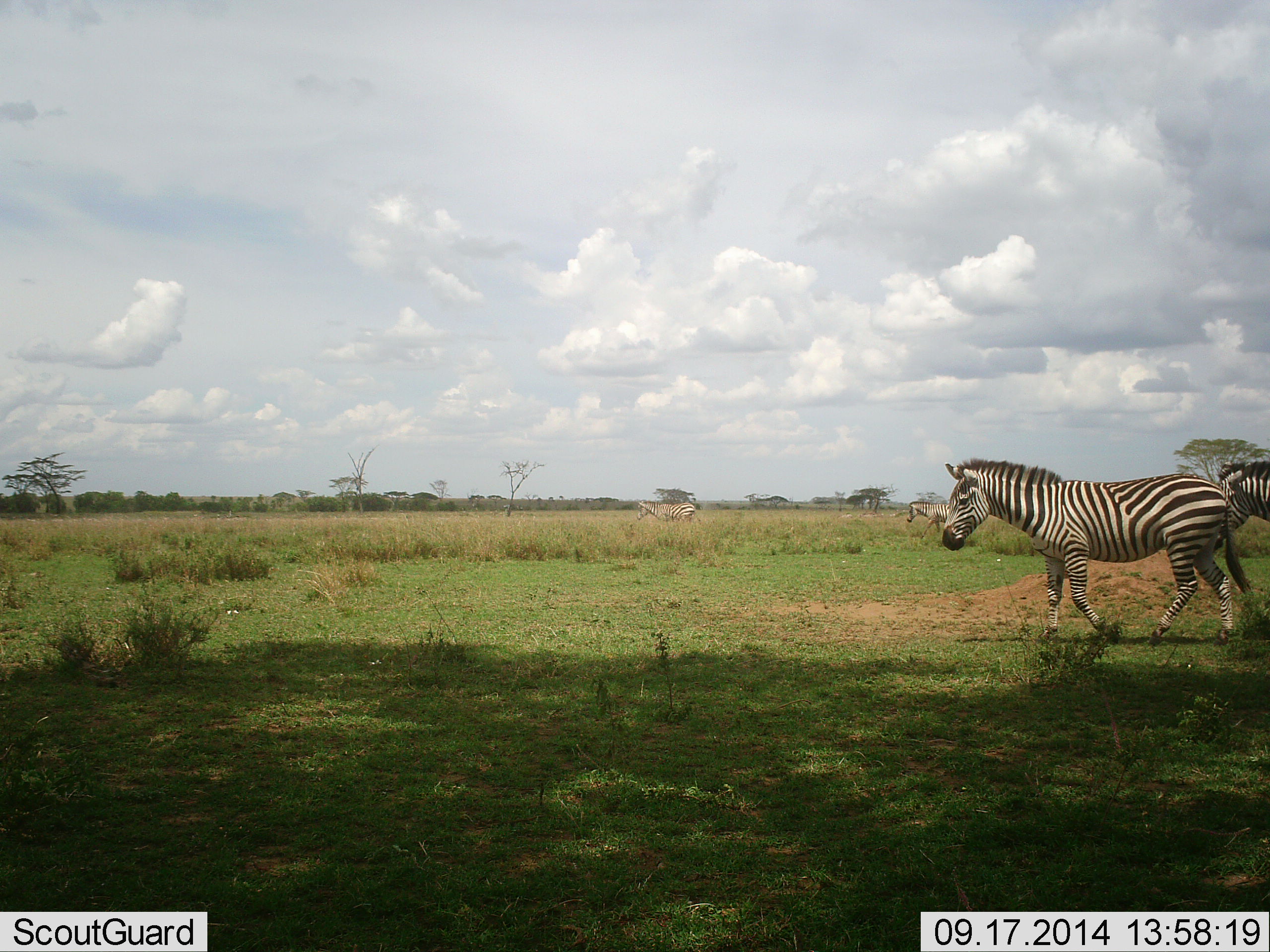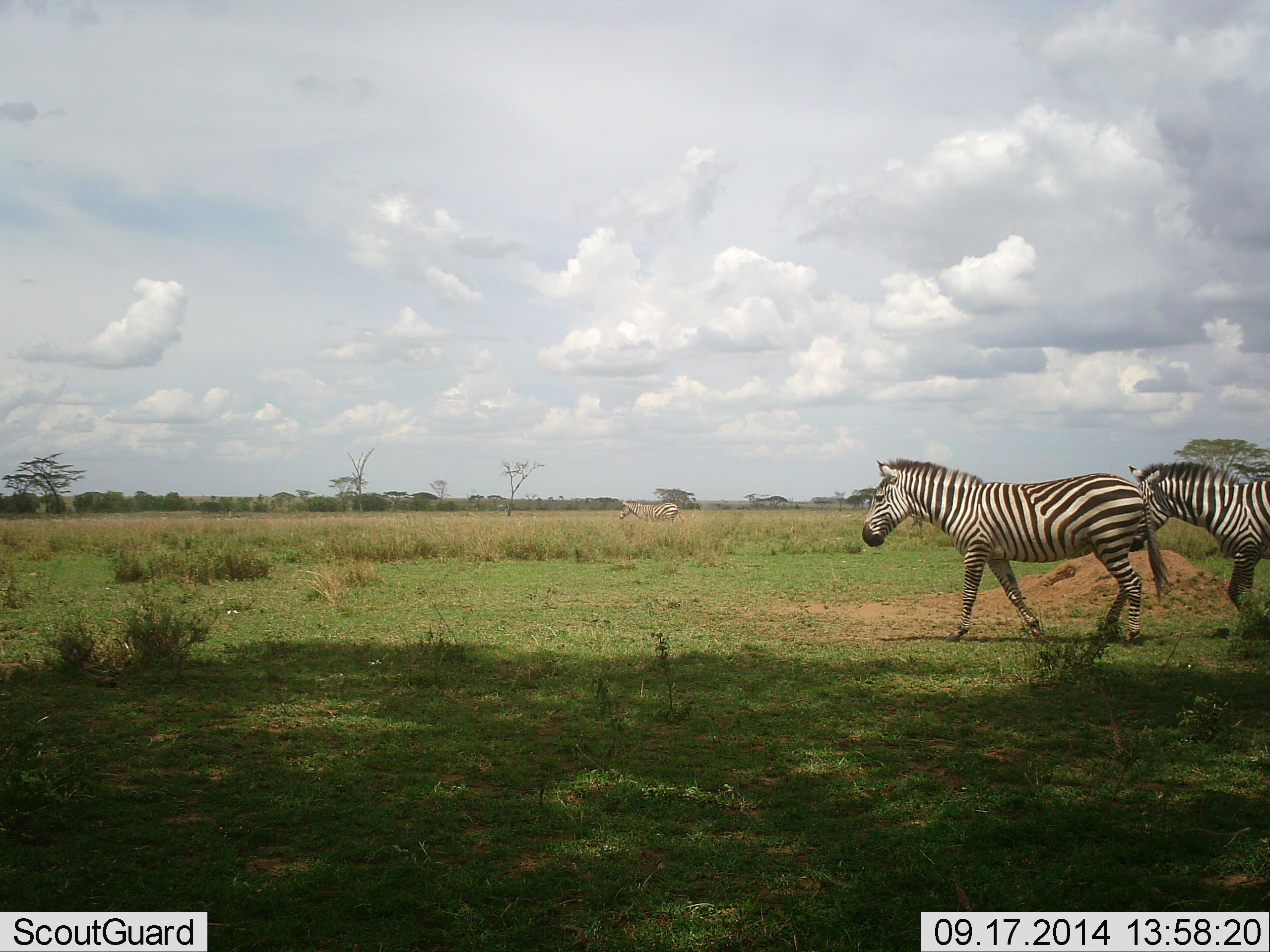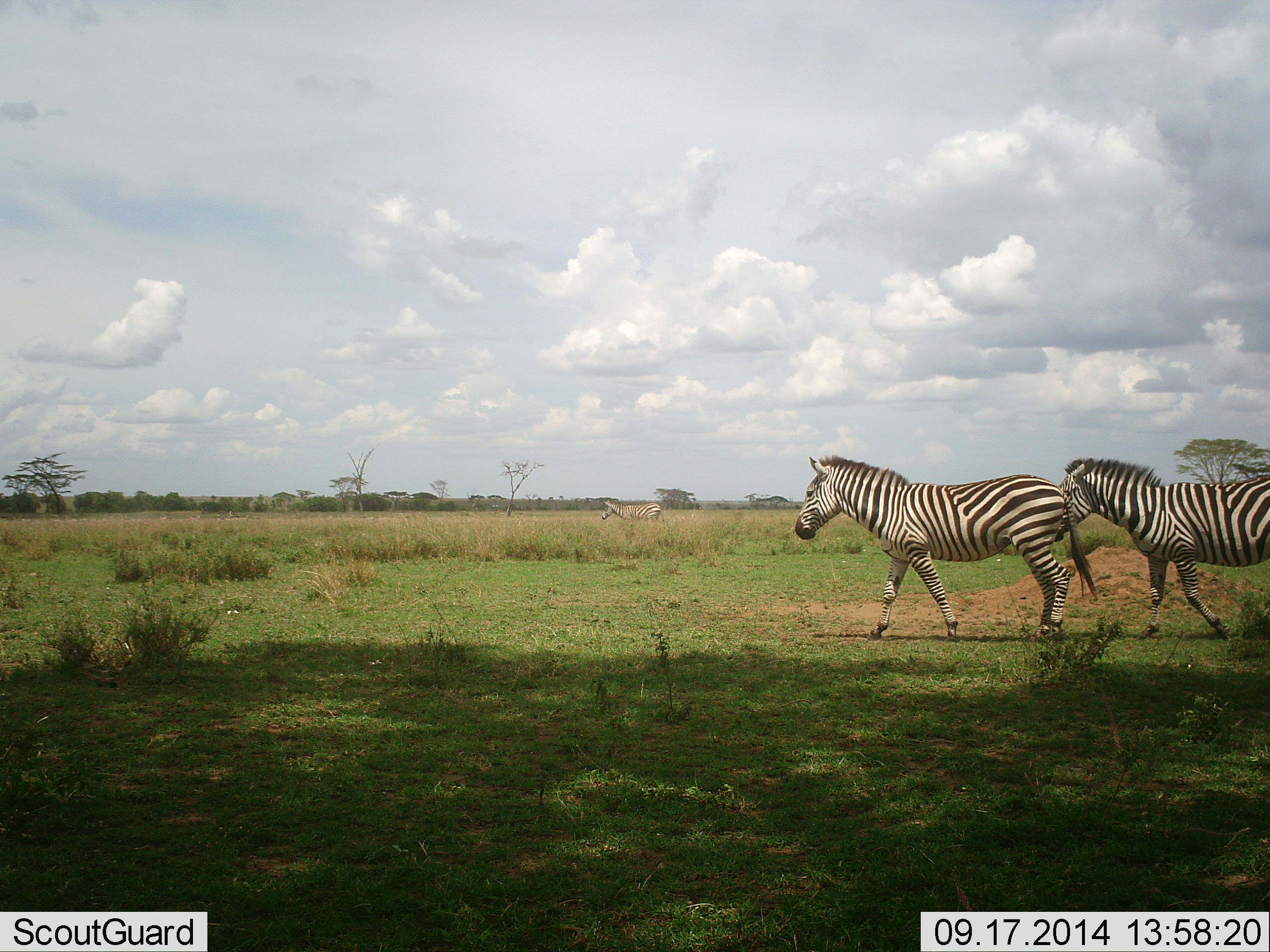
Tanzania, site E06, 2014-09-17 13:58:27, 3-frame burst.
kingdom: Animalia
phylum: Chordata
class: Mammalia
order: Perissodactyla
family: Equidae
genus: Equus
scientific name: Equus quagga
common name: plains zebra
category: zebra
Zebra (plains zebra) (Equus quagga), count 3. Behavior (volunteer vote fractions): standing 10%, resting 0%, moving 100%, interacting 0%. Young present (vote fraction): 0%. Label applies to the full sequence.